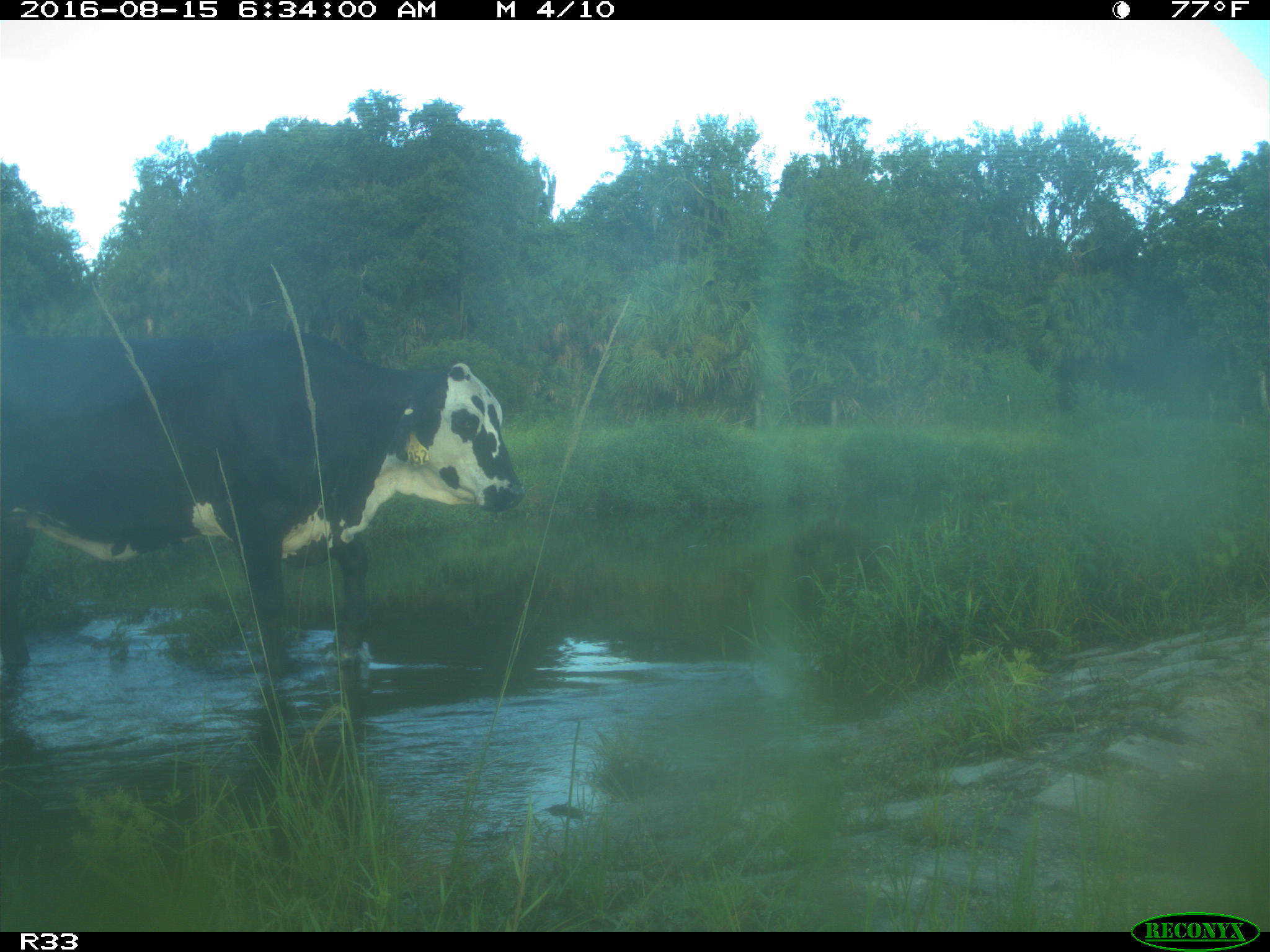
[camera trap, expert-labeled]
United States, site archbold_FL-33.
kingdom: Animalia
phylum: Chordata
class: Mammalia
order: Artiodactyla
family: Bovidae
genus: Bos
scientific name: Bos taurus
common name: domestic cow